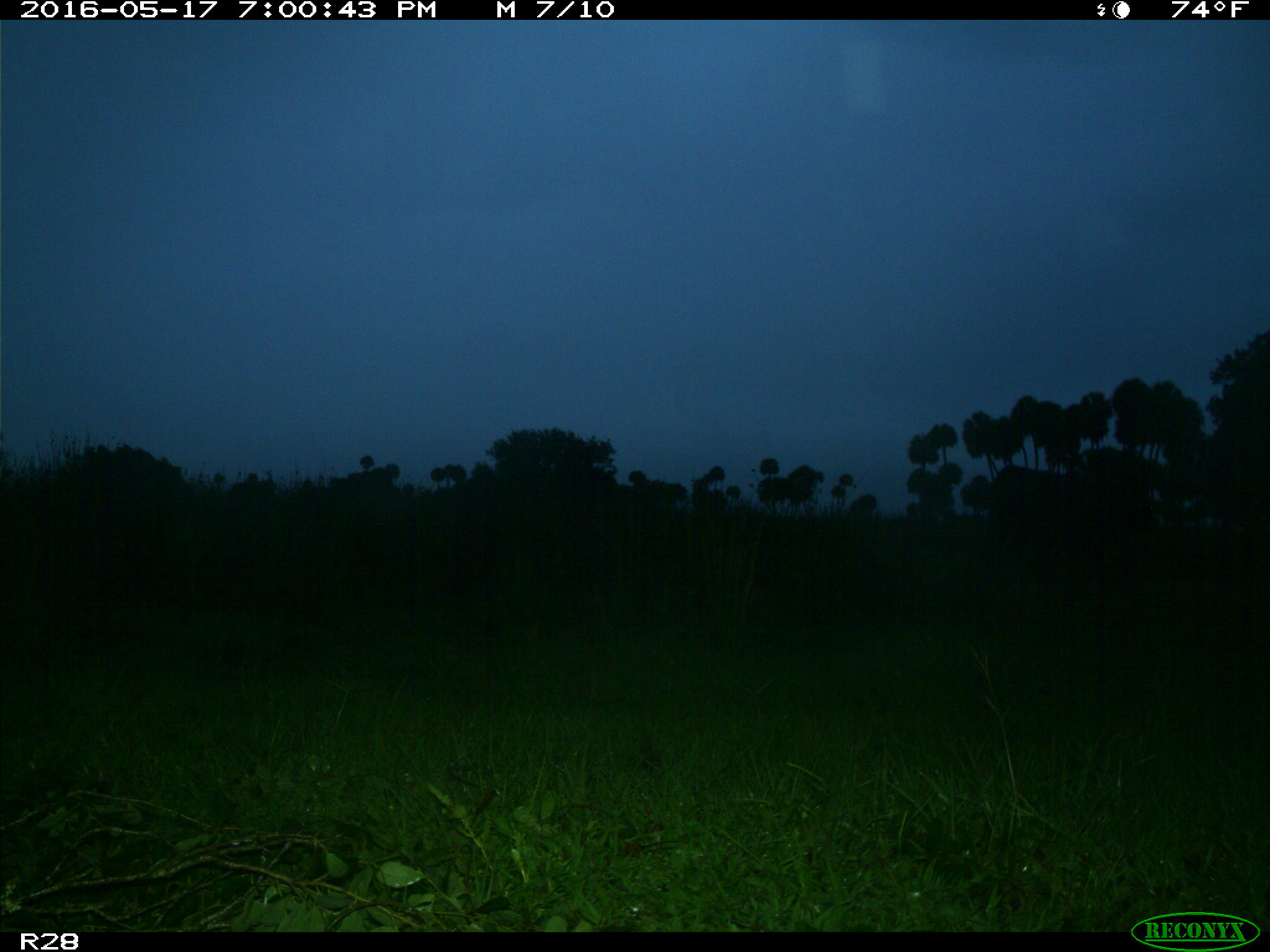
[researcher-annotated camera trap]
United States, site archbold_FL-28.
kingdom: Animalia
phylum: Chordata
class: Mammalia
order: Artiodactyla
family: Bovidae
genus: Bos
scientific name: Bos taurus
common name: domestic cow